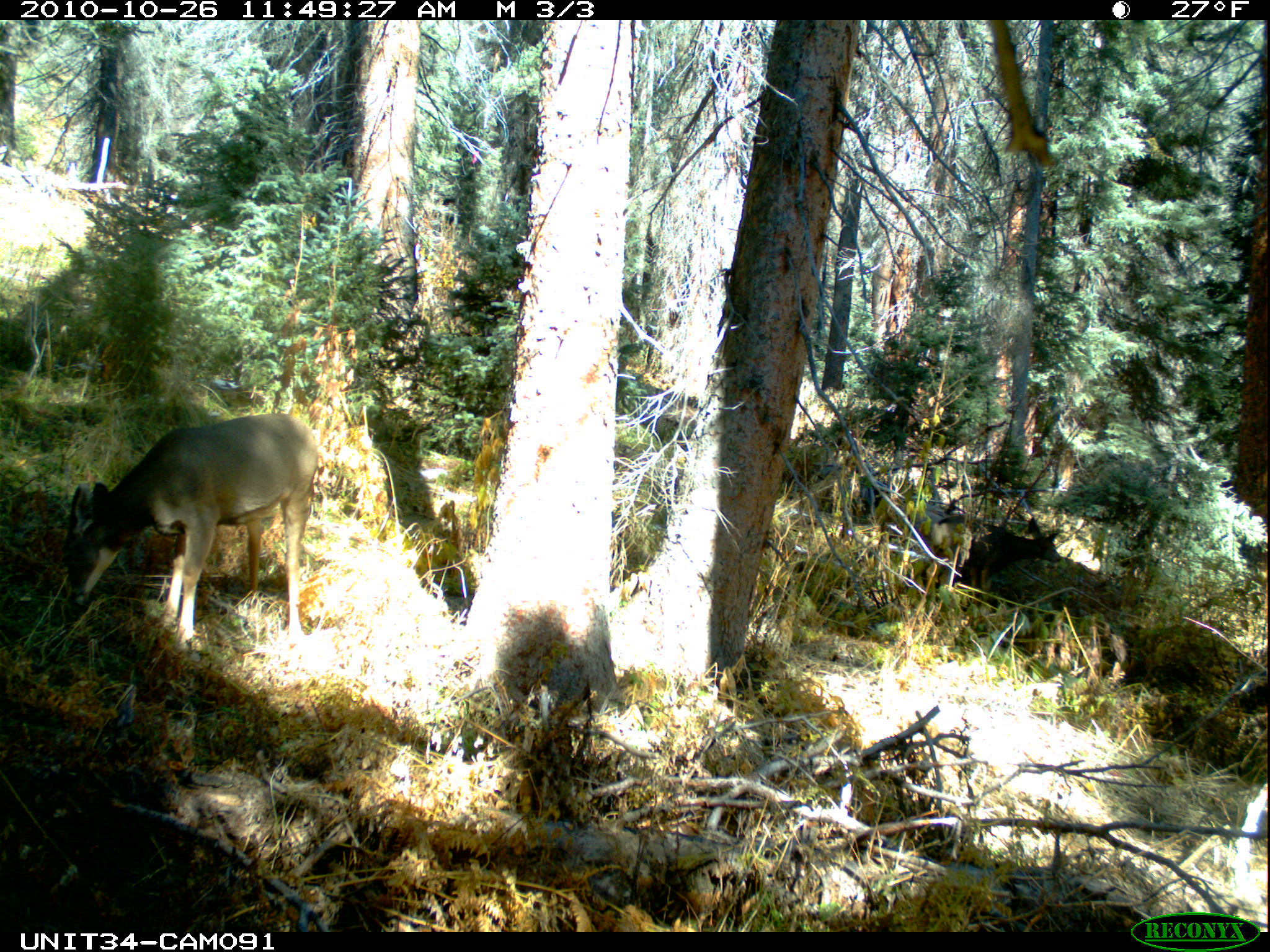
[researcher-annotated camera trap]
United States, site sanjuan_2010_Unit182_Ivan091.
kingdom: Animalia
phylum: Chordata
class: Mammalia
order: Artiodactyla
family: Cervidae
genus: Odocoileus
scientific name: Odocoileus hemionus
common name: mule deer